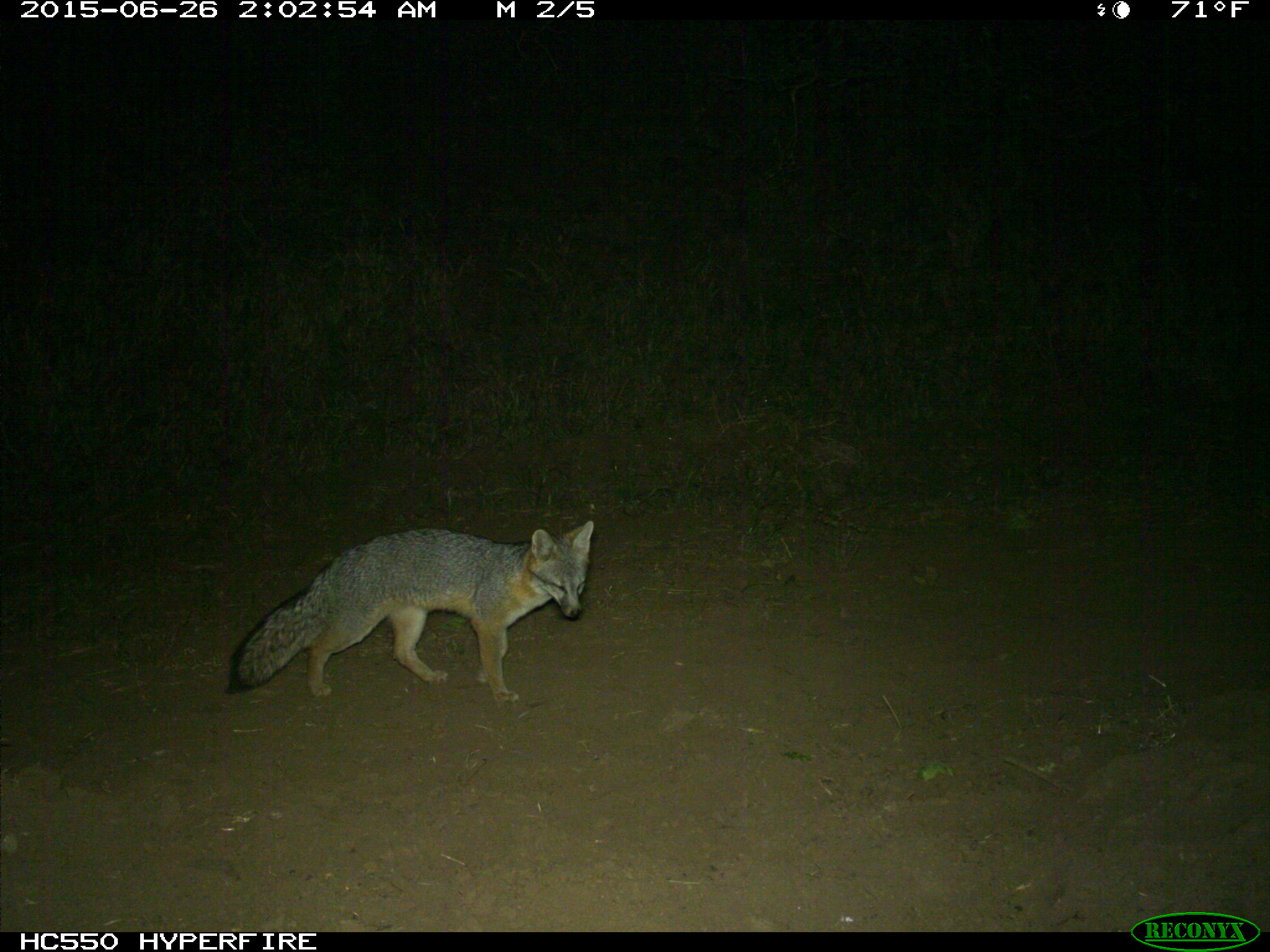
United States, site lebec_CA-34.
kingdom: Animalia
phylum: Chordata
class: Mammalia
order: Carnivora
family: Canidae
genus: Urocyon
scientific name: Urocyon cinereoargenteus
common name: gray fox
Urocyon cinereoargenteus (gray fox).